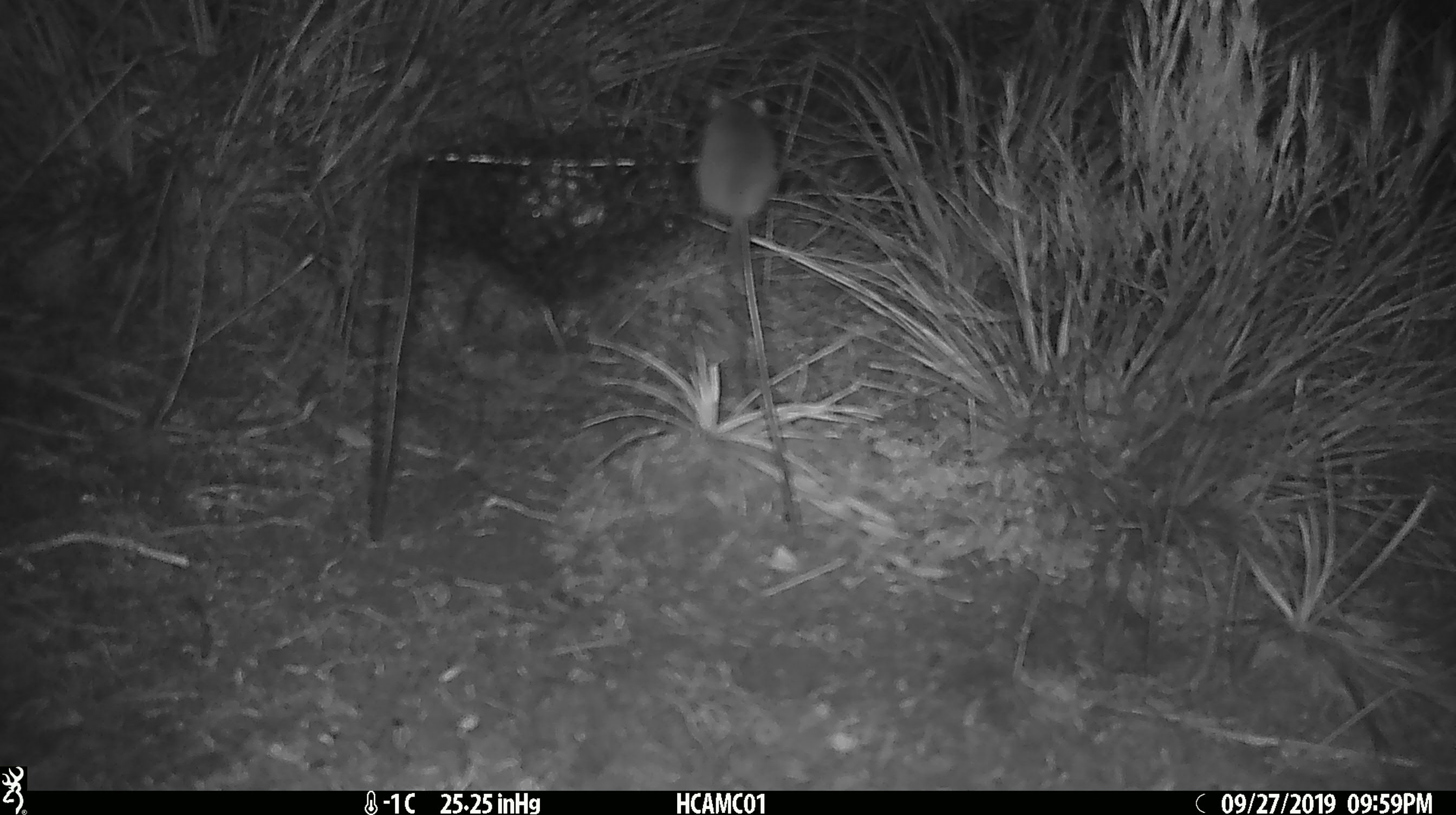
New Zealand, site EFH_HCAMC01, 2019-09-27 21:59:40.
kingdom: Animalia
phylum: Chordata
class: Mammalia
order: Rodentia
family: Muridae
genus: Mus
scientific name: Mus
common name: mouse